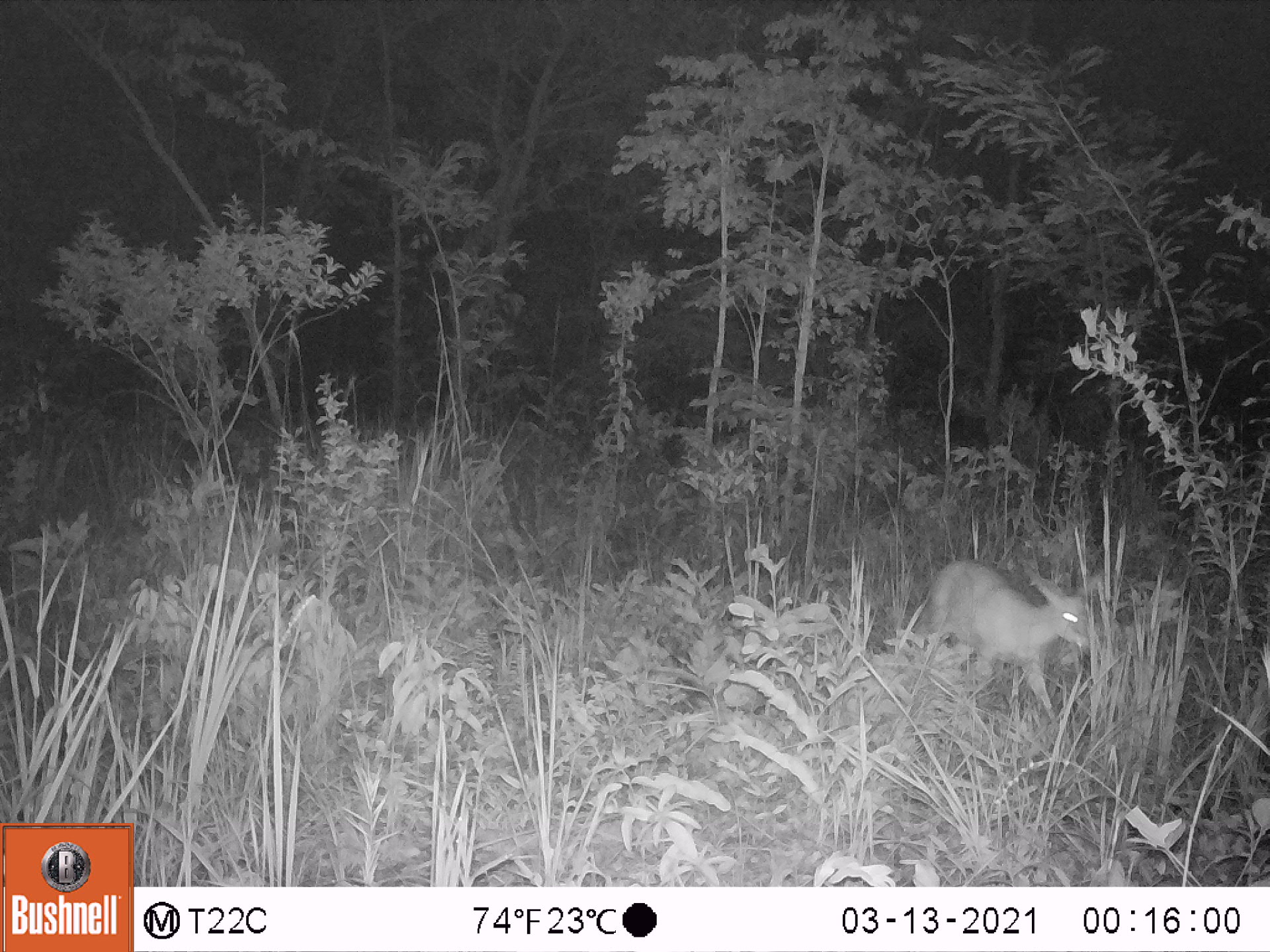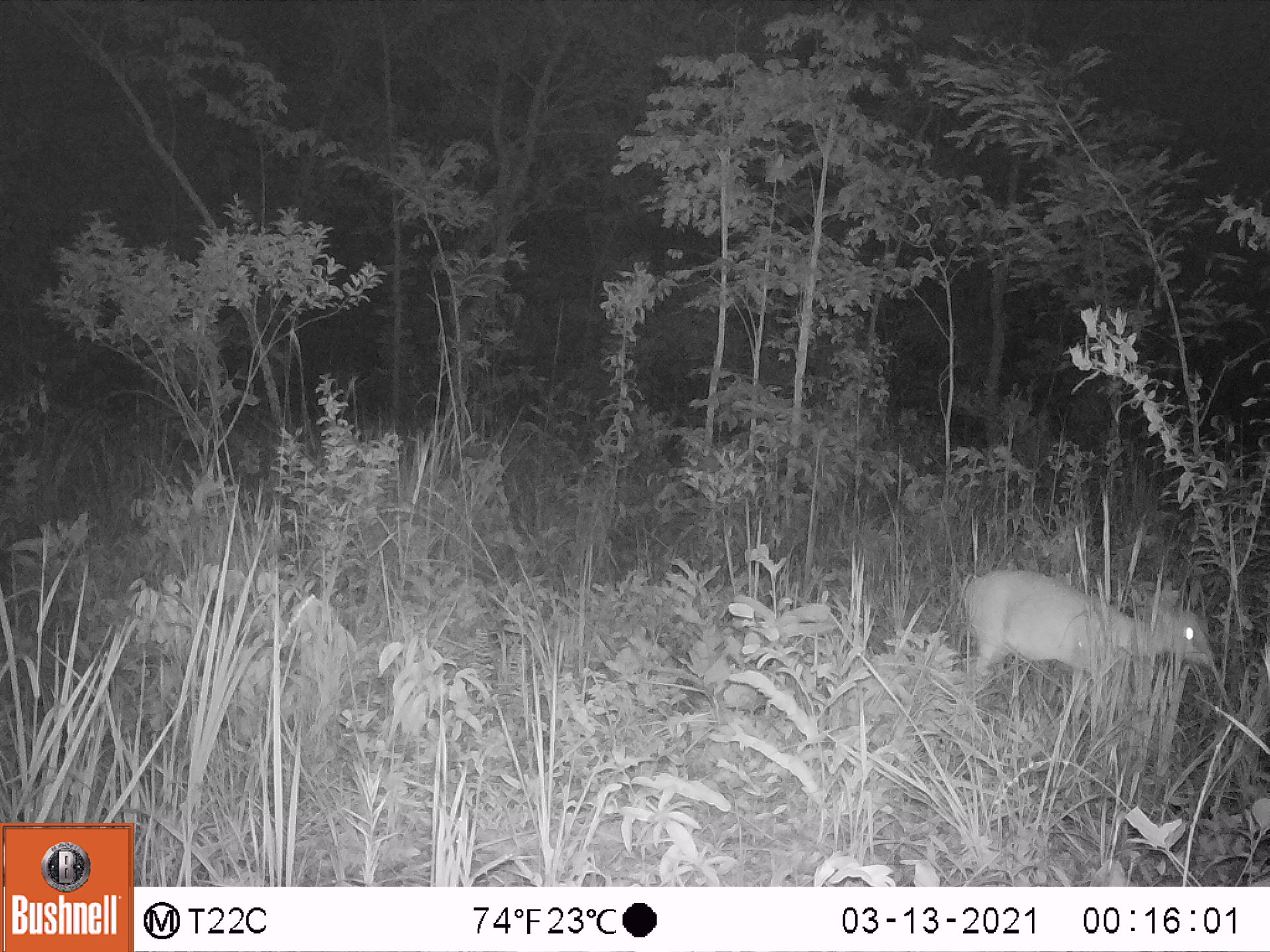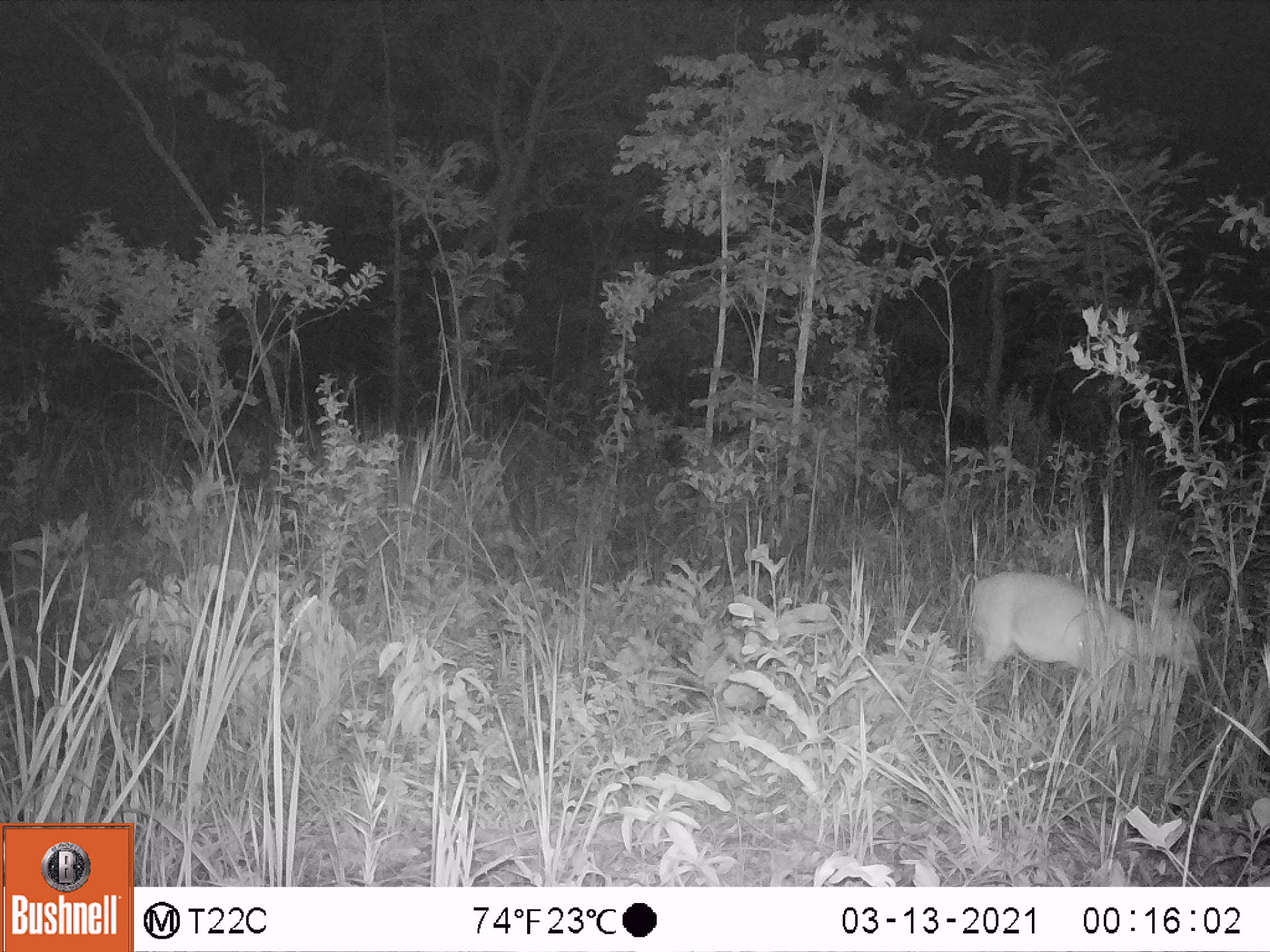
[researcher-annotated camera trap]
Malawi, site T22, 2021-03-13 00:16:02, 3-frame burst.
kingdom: Animalia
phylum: Chordata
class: Mammalia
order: Artiodactyla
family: Bovidae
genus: Sylvicapra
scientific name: Sylvicapra grimmia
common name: common duiker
Common duiker (Sylvicapra grimmia), count 1.